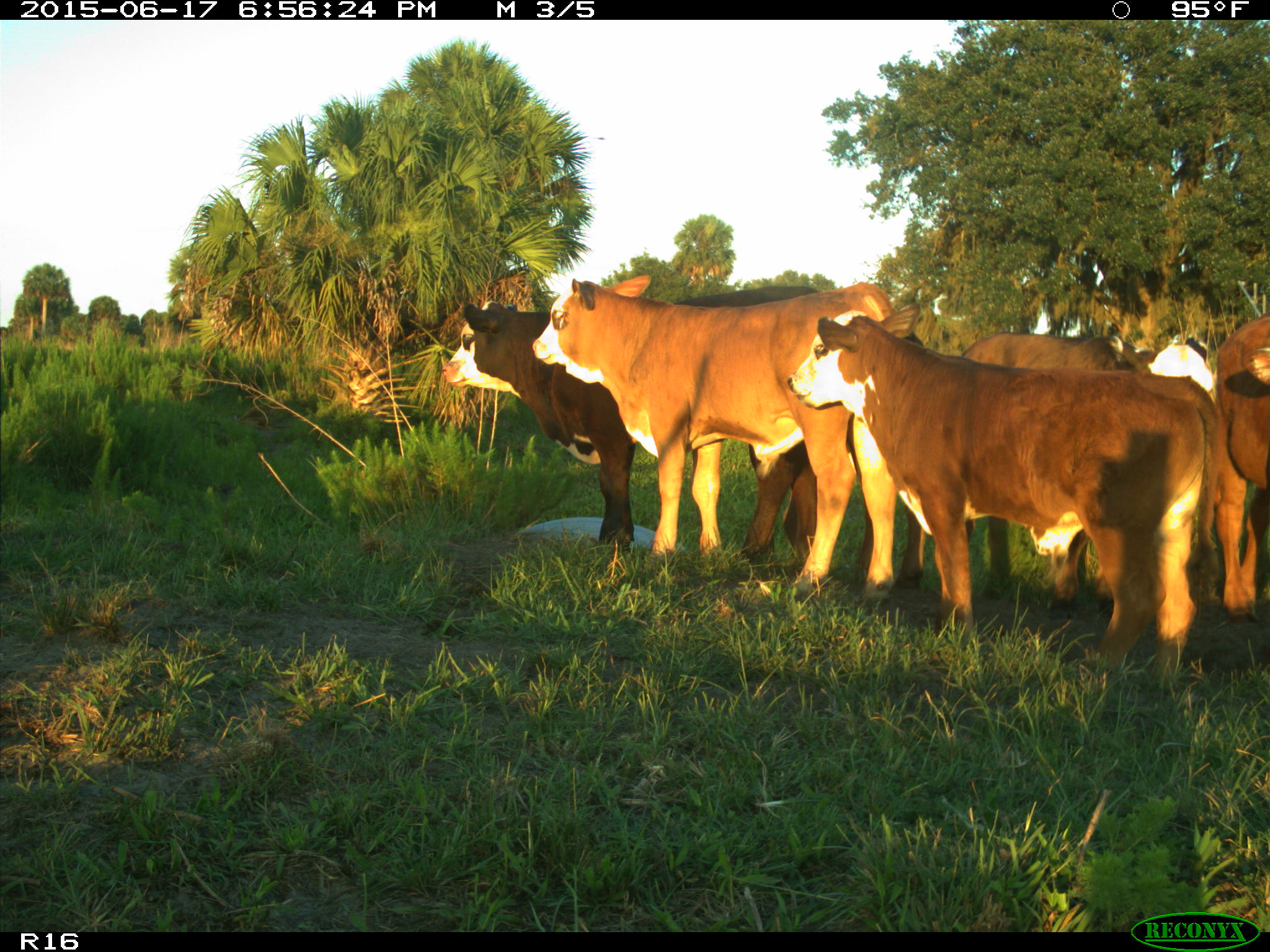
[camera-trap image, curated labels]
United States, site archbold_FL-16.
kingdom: Animalia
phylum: Chordata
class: Mammalia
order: Artiodactyla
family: Bovidae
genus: Bos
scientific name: Bos taurus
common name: domestic cow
Bos taurus (domestic cow).